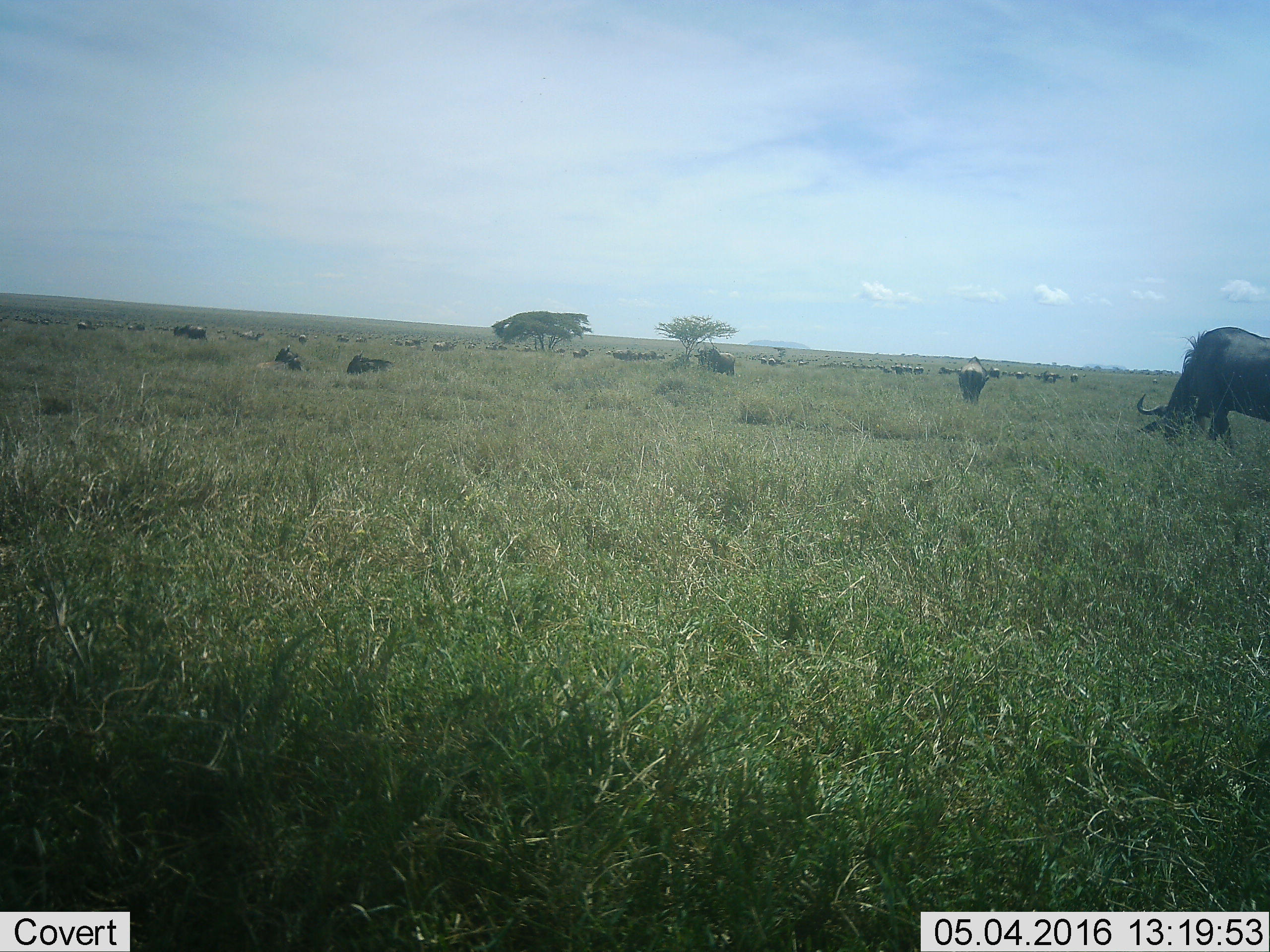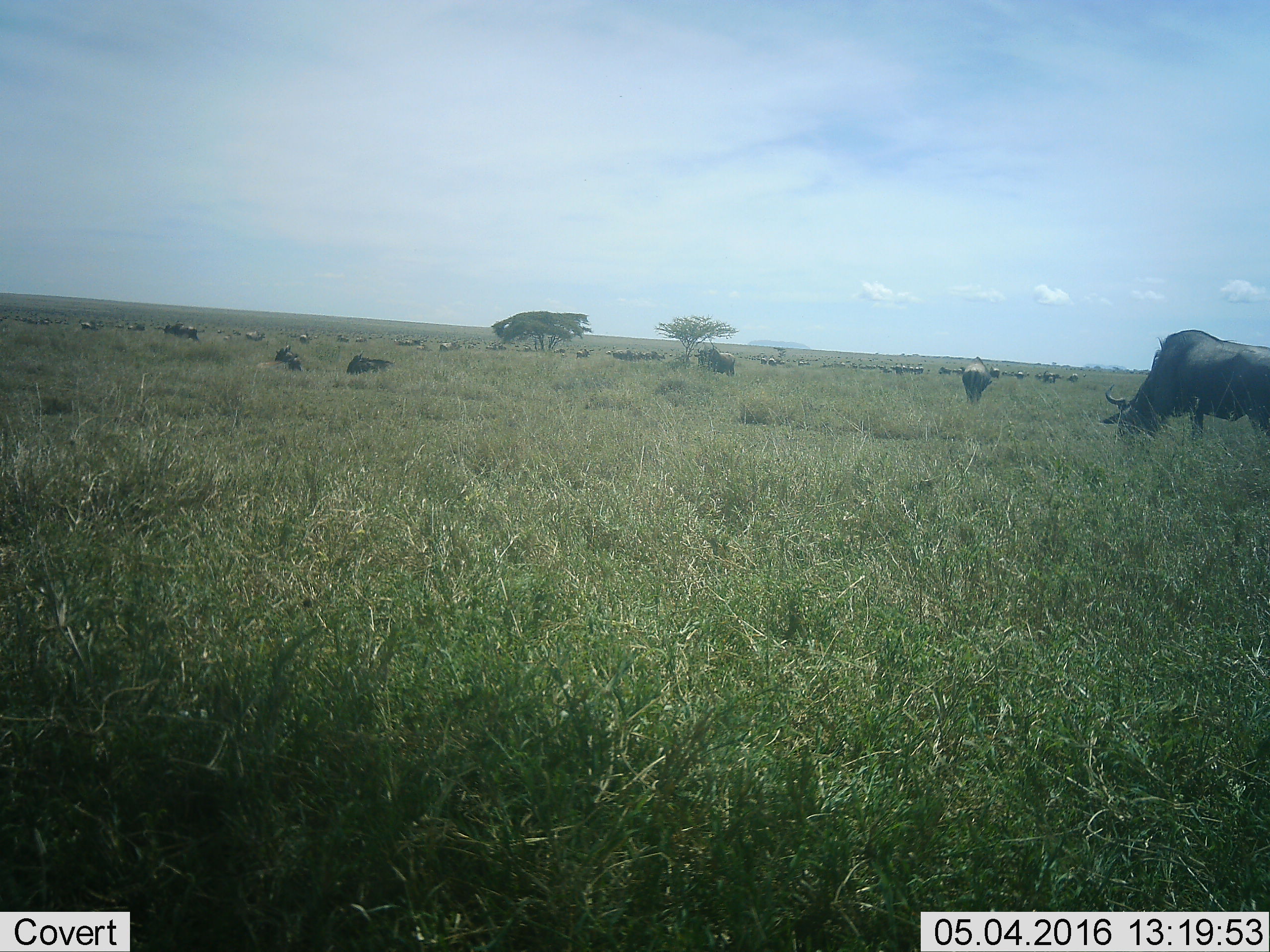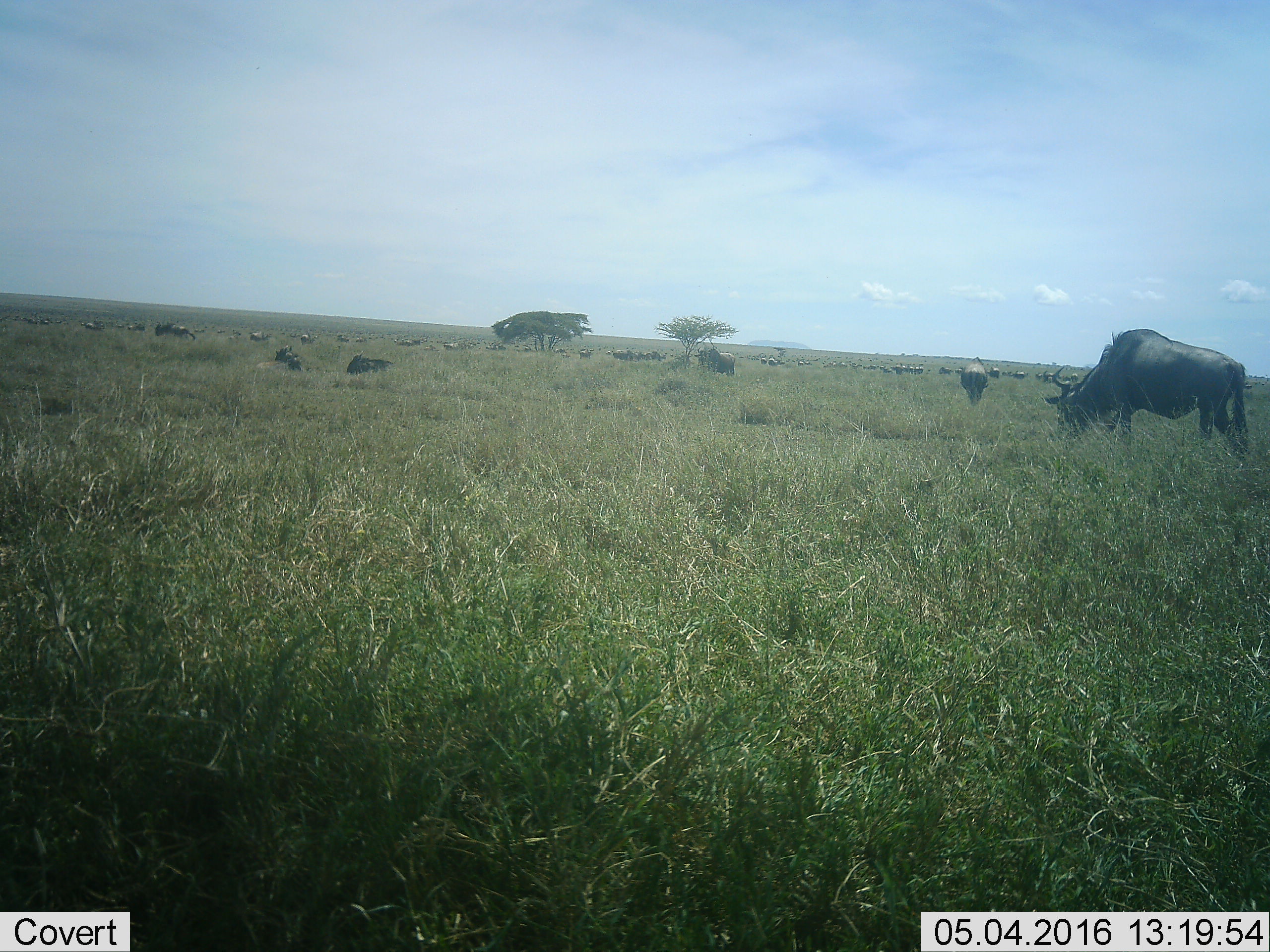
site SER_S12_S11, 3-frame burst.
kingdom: Animalia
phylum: Chordata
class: Mammalia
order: Artiodactyla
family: Bovidae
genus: Connochaetes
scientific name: Connochaetes taurinus taurinus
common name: blue wildebeest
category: wildebeestblue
Wildebeestblue (blue wildebeest) (Connochaetes taurinus taurinus), count 51+. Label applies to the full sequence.